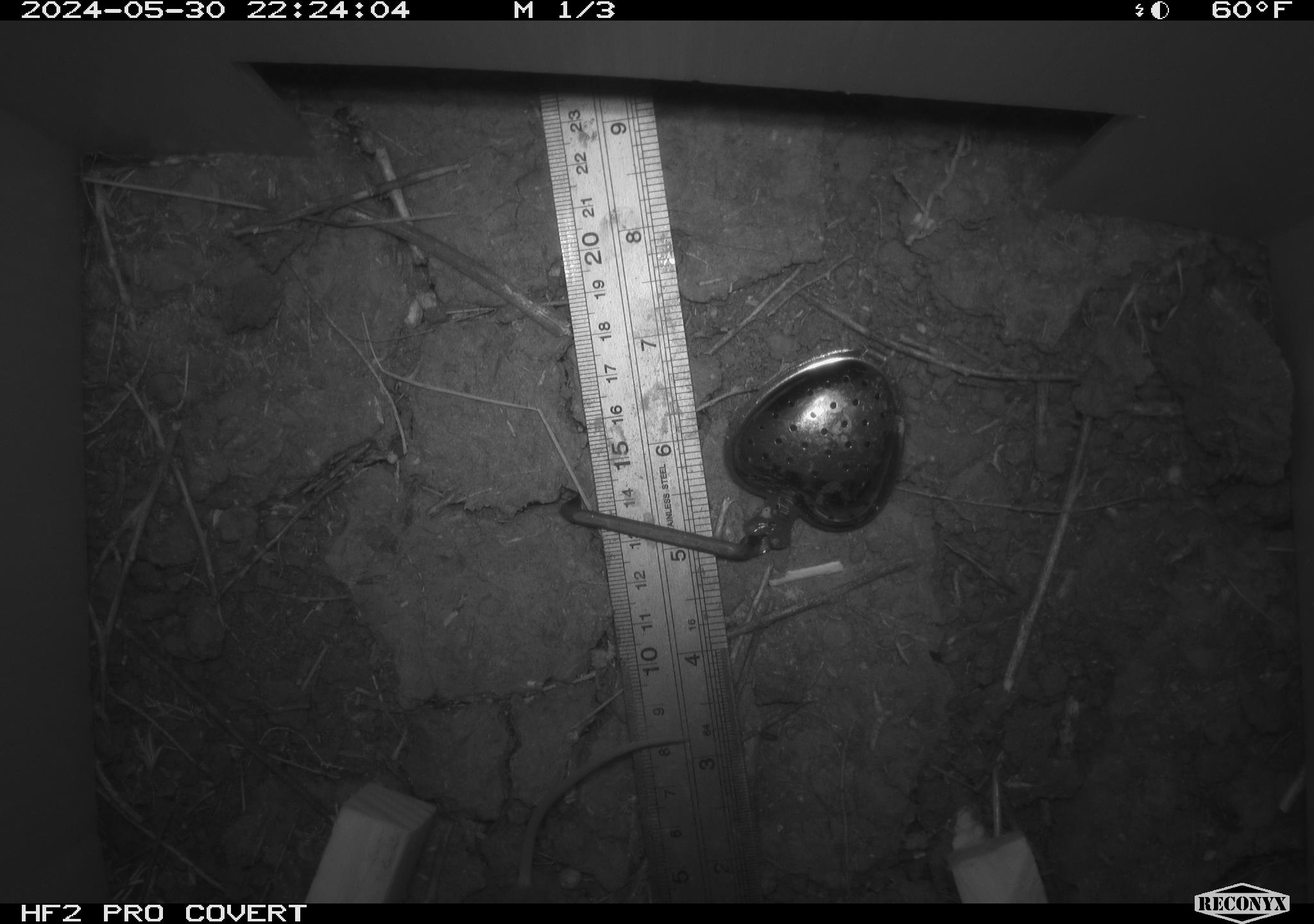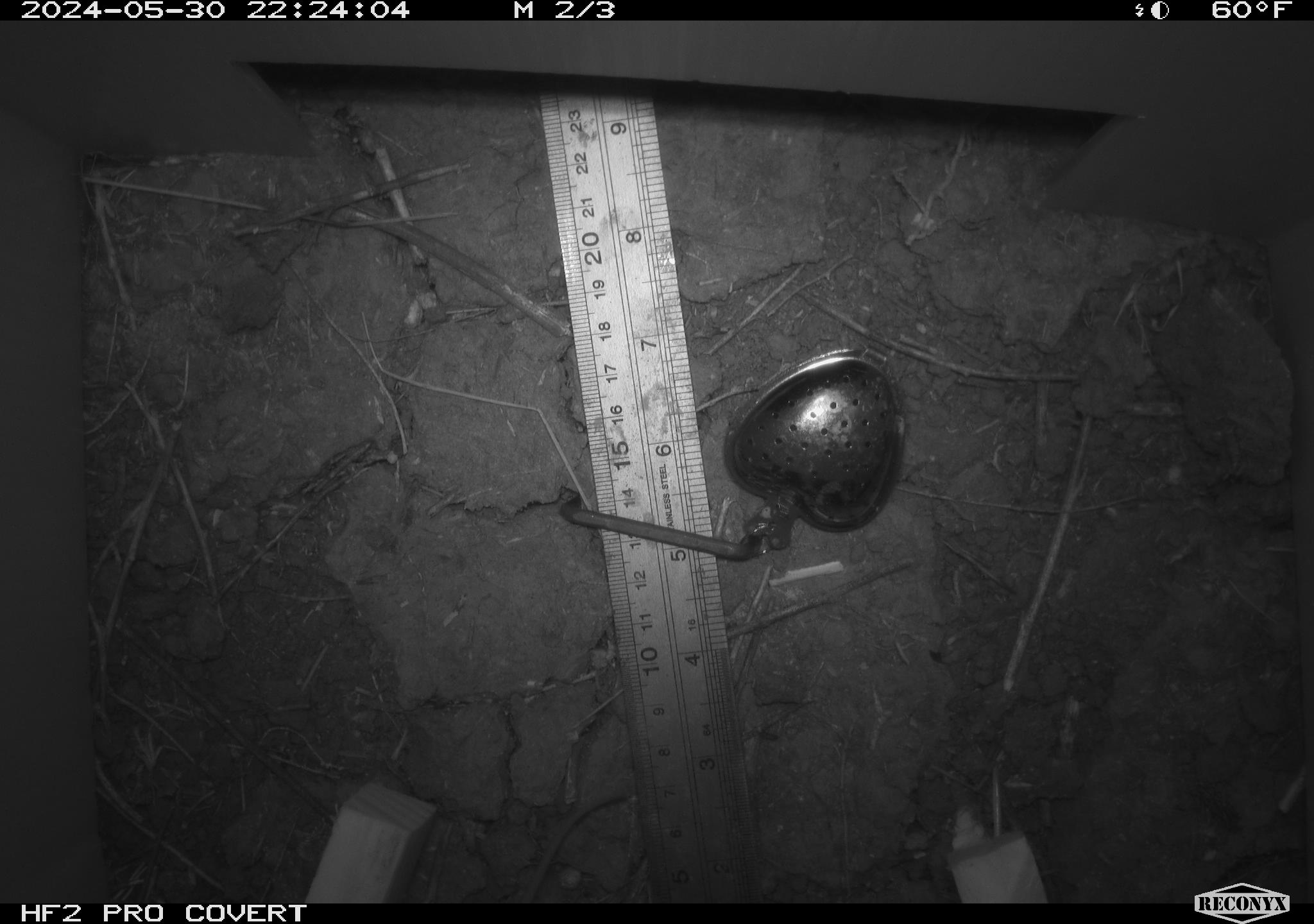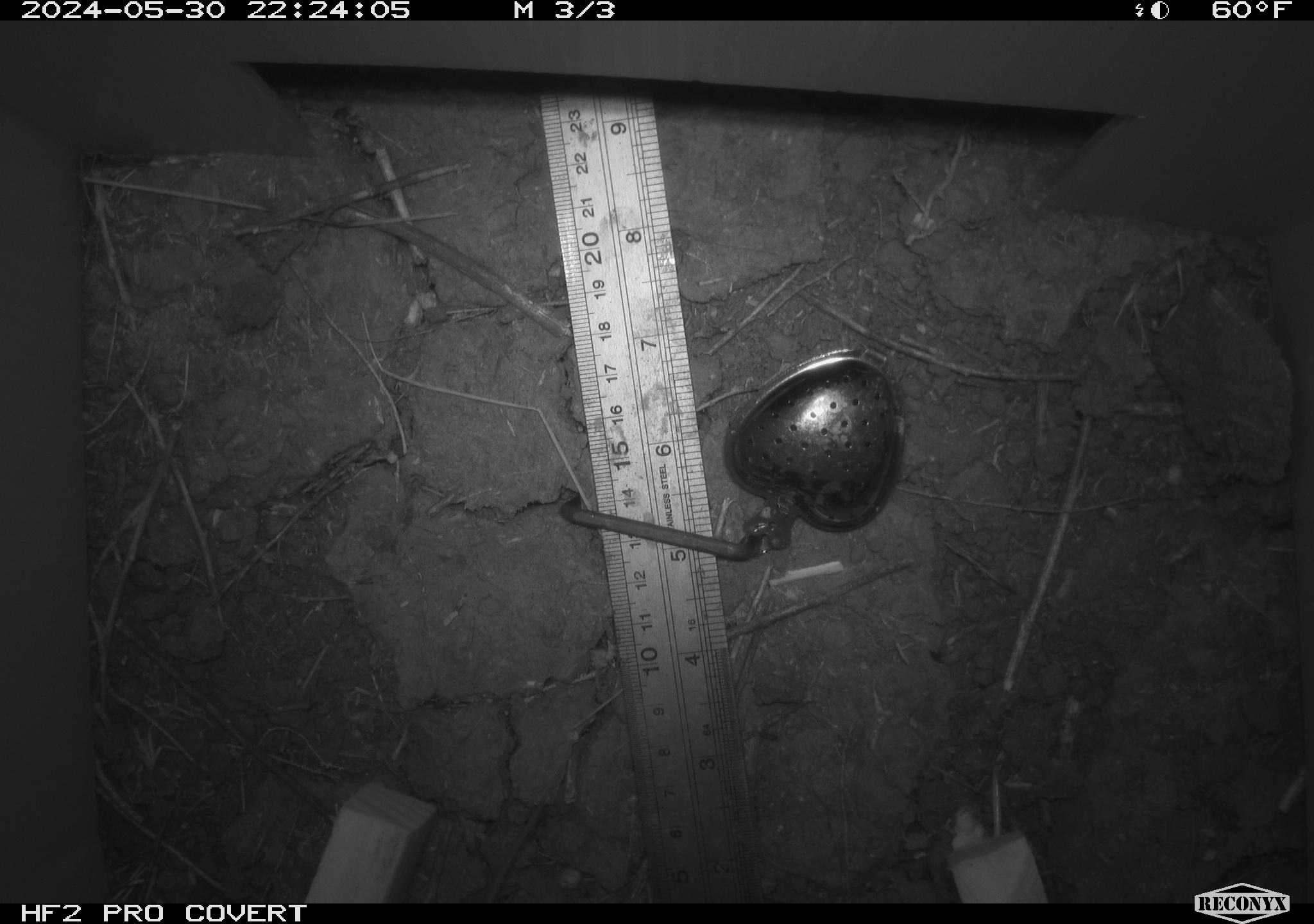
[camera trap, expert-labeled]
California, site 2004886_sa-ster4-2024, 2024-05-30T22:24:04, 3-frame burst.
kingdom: Animalia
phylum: Chordata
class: Mammalia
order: Rodentia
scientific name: Rodentia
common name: mouse species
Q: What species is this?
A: Mouse species (Rodentia).